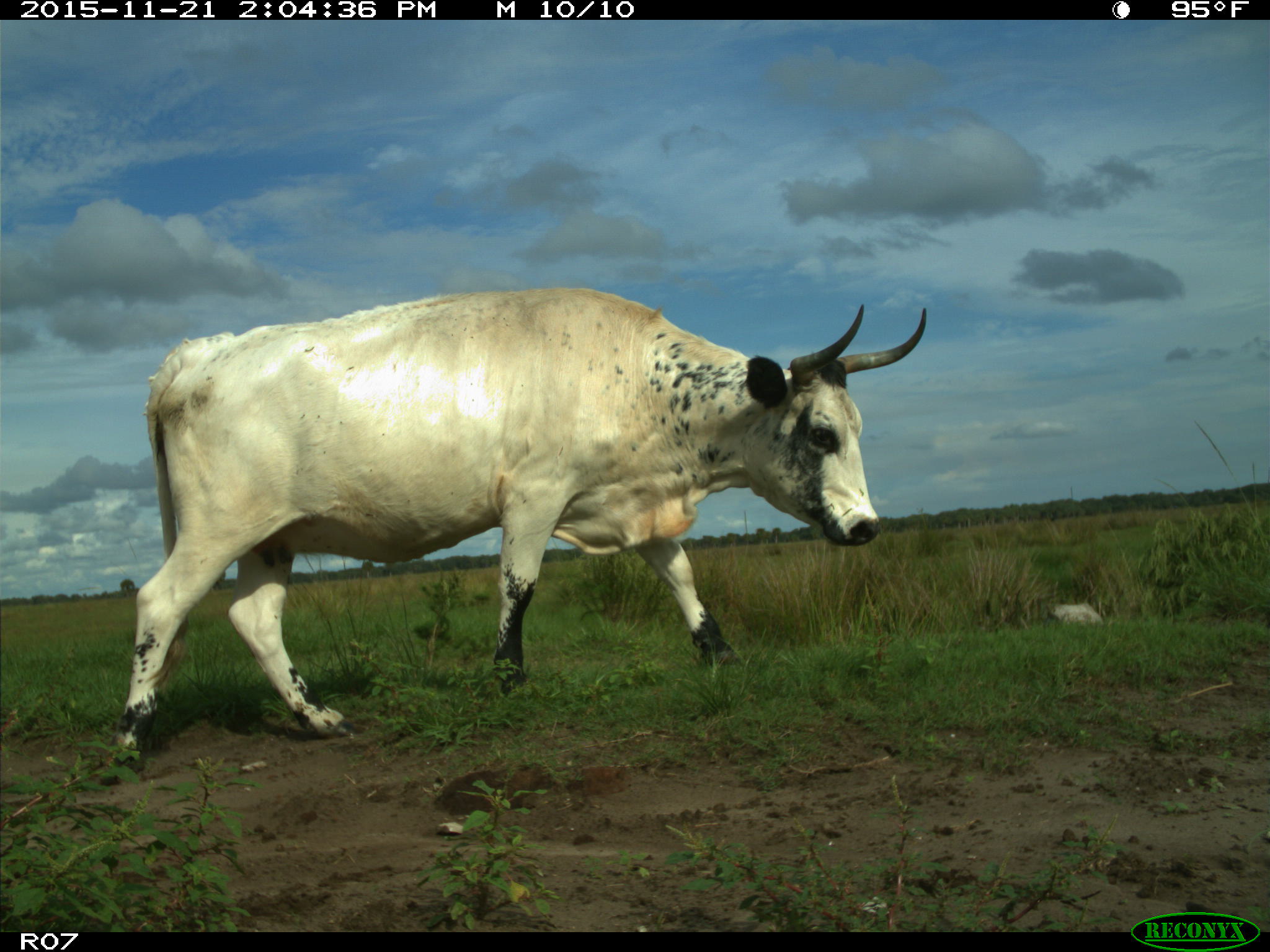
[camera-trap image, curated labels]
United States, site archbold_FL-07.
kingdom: Animalia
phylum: Chordata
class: Mammalia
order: Artiodactyla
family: Bovidae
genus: Bos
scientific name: Bos taurus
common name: domestic cow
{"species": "Bos taurus (domestic cow)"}